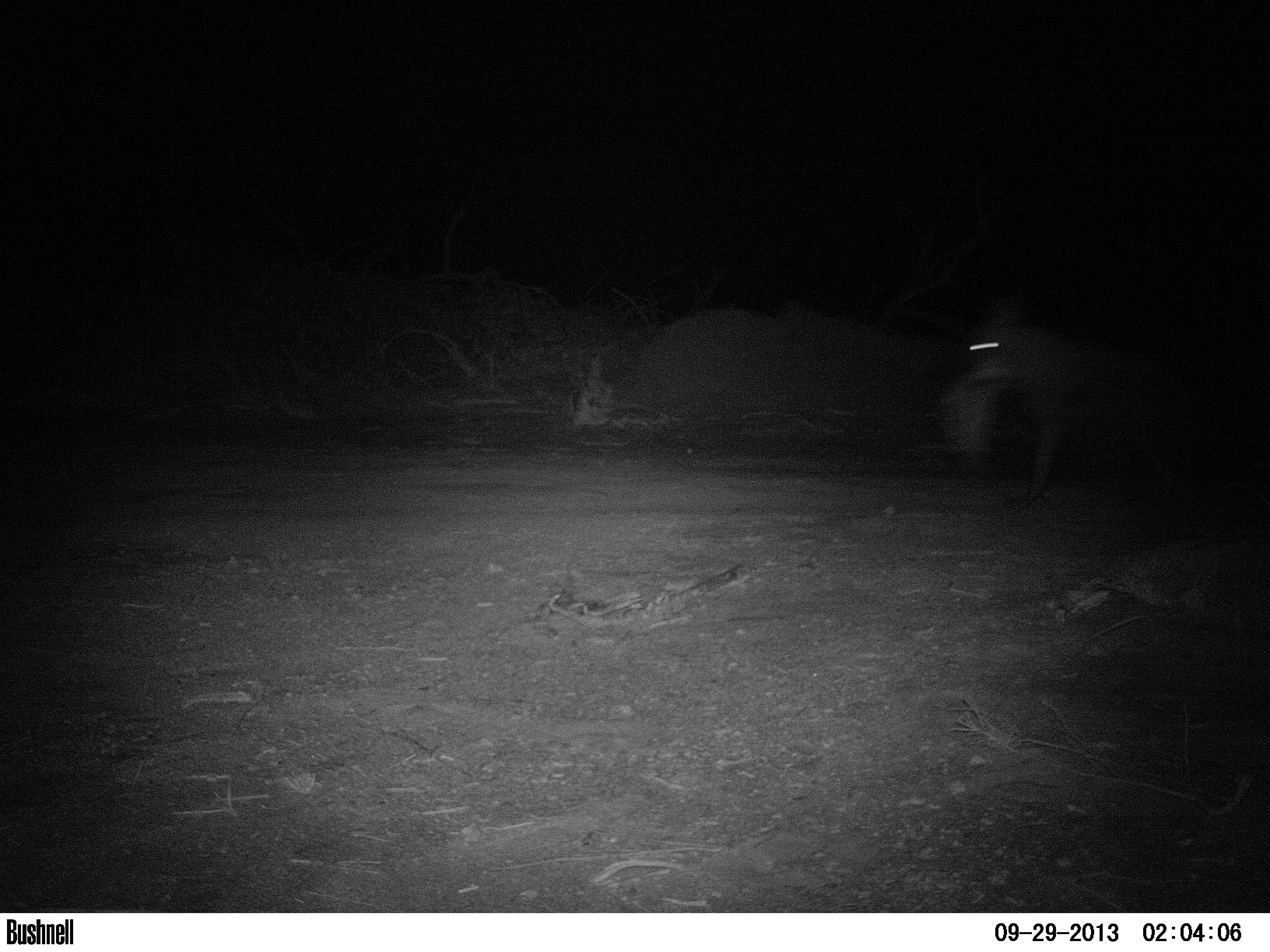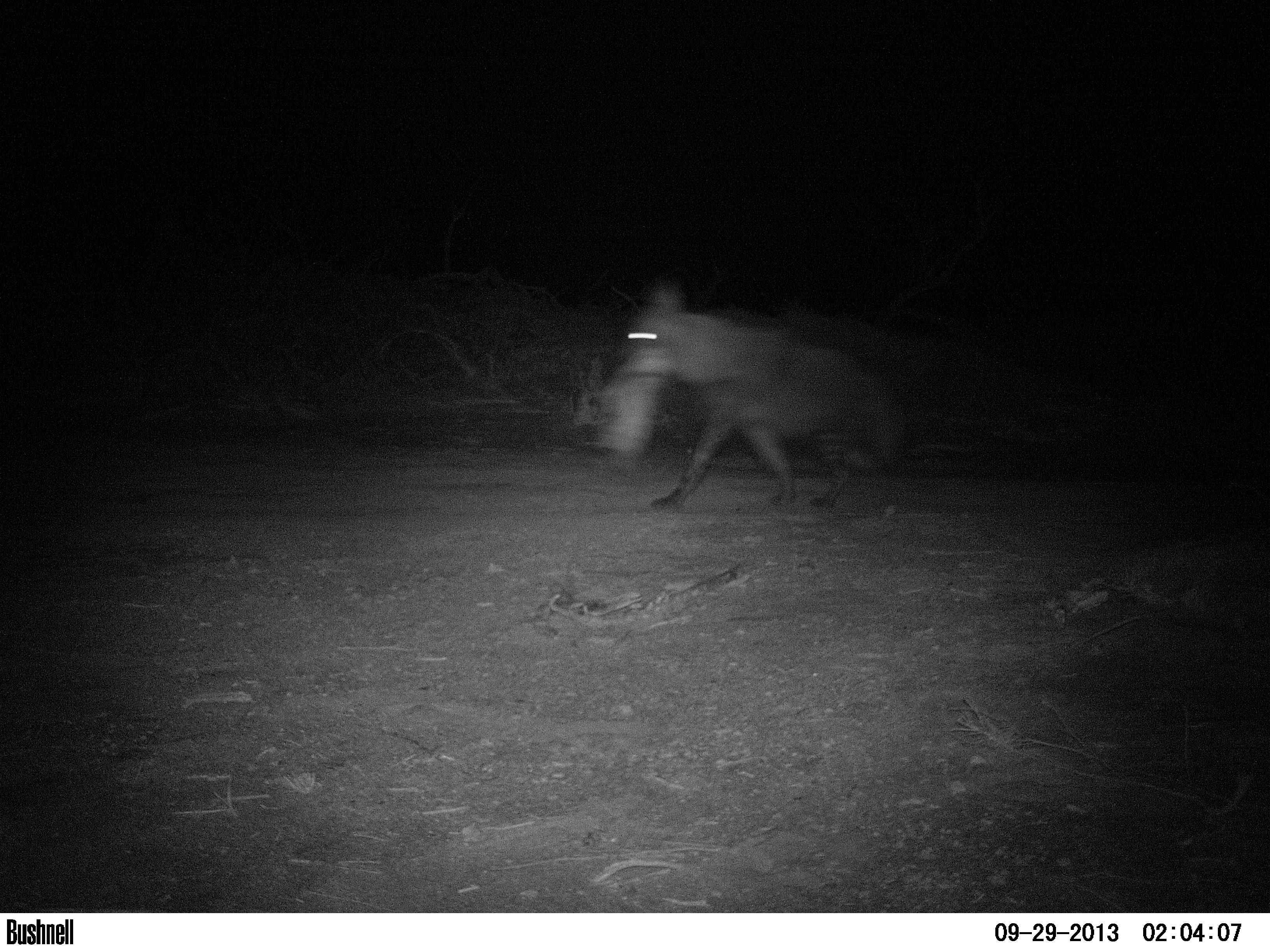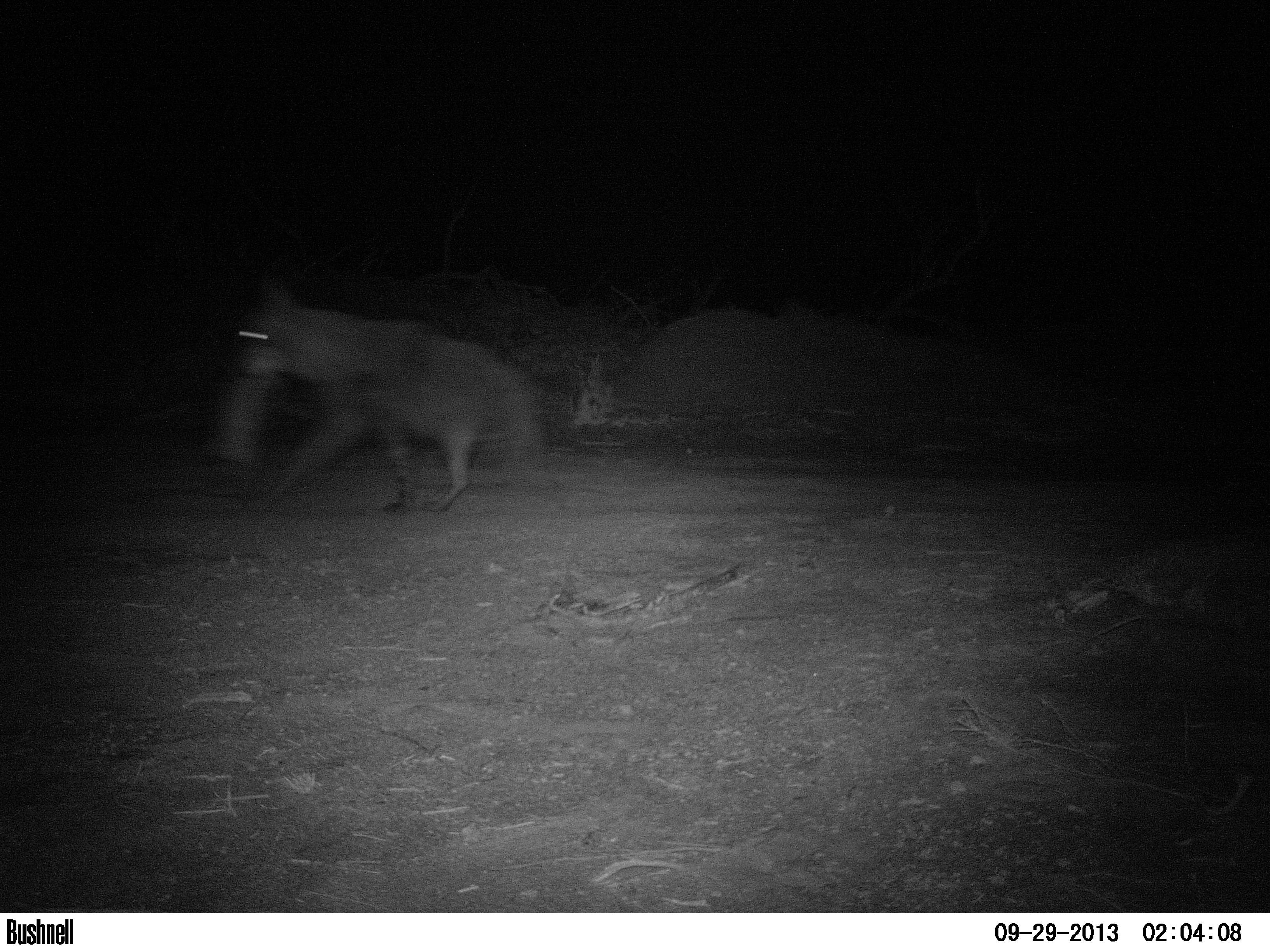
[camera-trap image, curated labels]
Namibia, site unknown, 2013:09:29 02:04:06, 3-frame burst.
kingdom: Animalia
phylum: Chordata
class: Mammalia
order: Carnivora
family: Hyaenidae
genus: Parahyaena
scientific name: Parahyaena brunnea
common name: brown hyena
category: hyaena brunnea